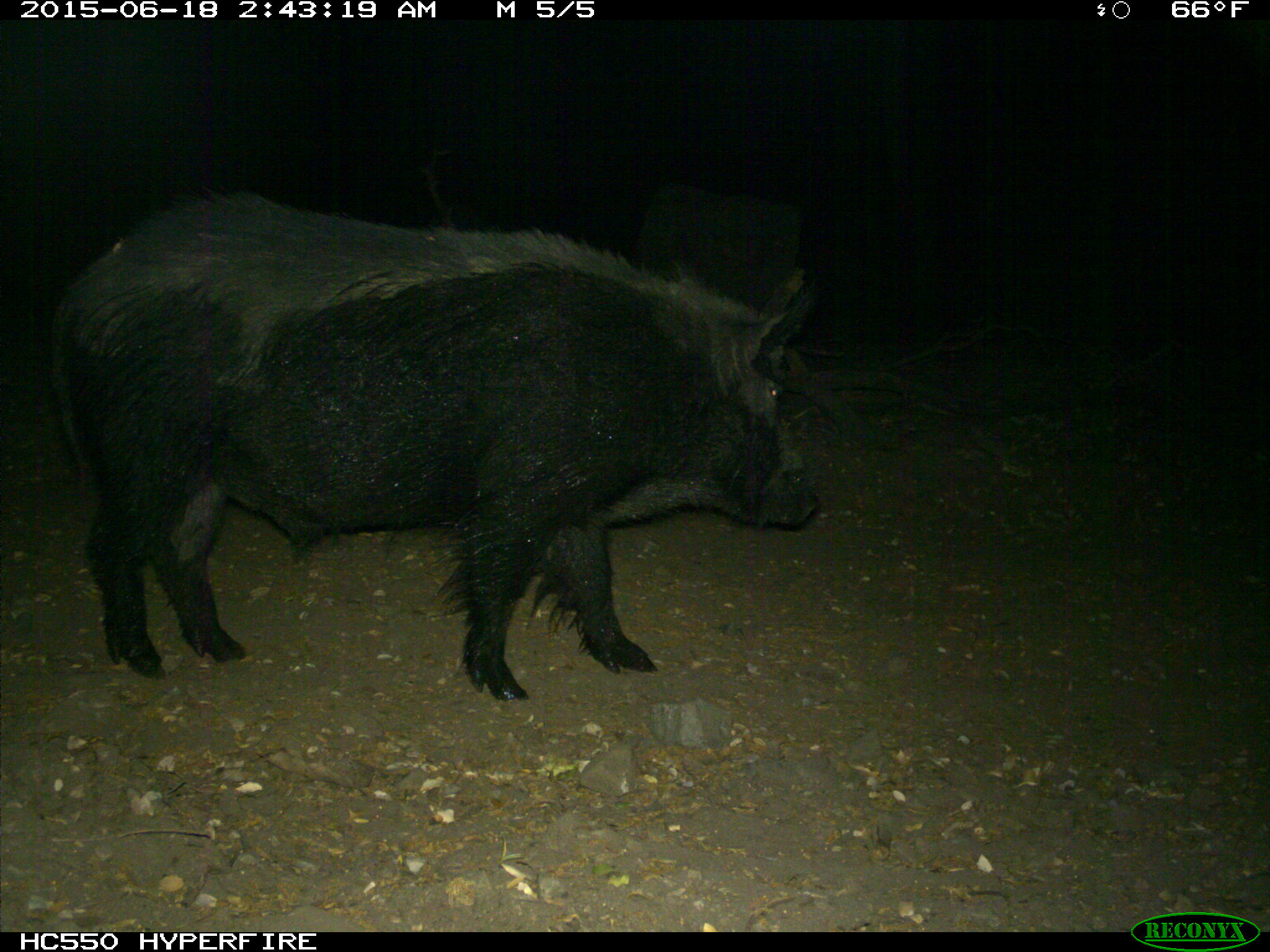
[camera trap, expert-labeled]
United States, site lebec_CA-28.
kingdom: Animalia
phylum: Chordata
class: Mammalia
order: Artiodactyla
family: Suidae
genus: Sus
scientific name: Sus scrofa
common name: wild boar